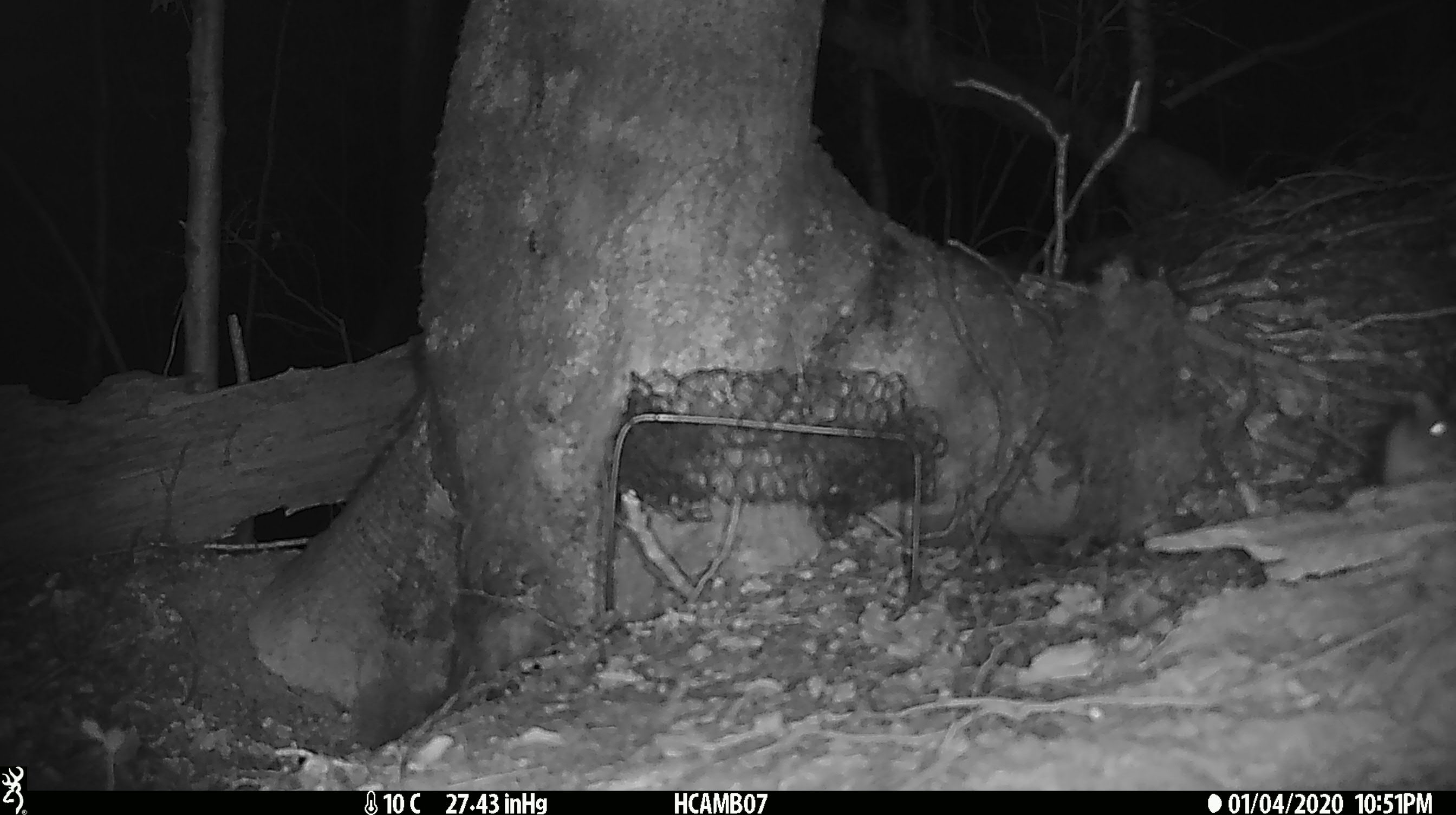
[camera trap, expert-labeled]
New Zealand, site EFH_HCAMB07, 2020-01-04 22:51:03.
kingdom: Animalia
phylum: Chordata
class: Mammalia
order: Rodentia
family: Muridae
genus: Mus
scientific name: Mus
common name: mouse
Mouse (Mus).